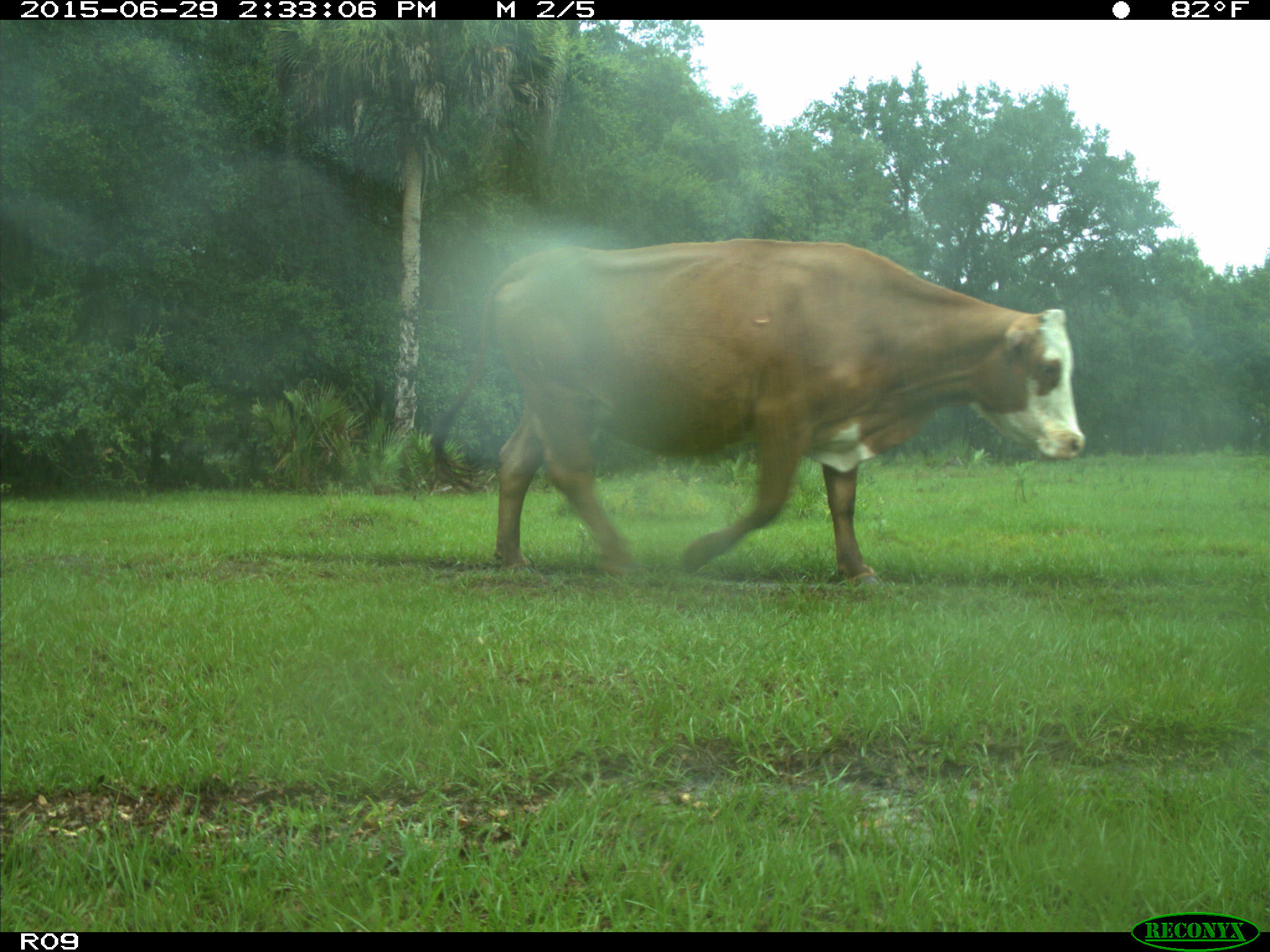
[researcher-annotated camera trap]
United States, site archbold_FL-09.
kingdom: Animalia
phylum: Chordata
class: Mammalia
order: Artiodactyla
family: Bovidae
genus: Bos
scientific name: Bos taurus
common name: domestic cow